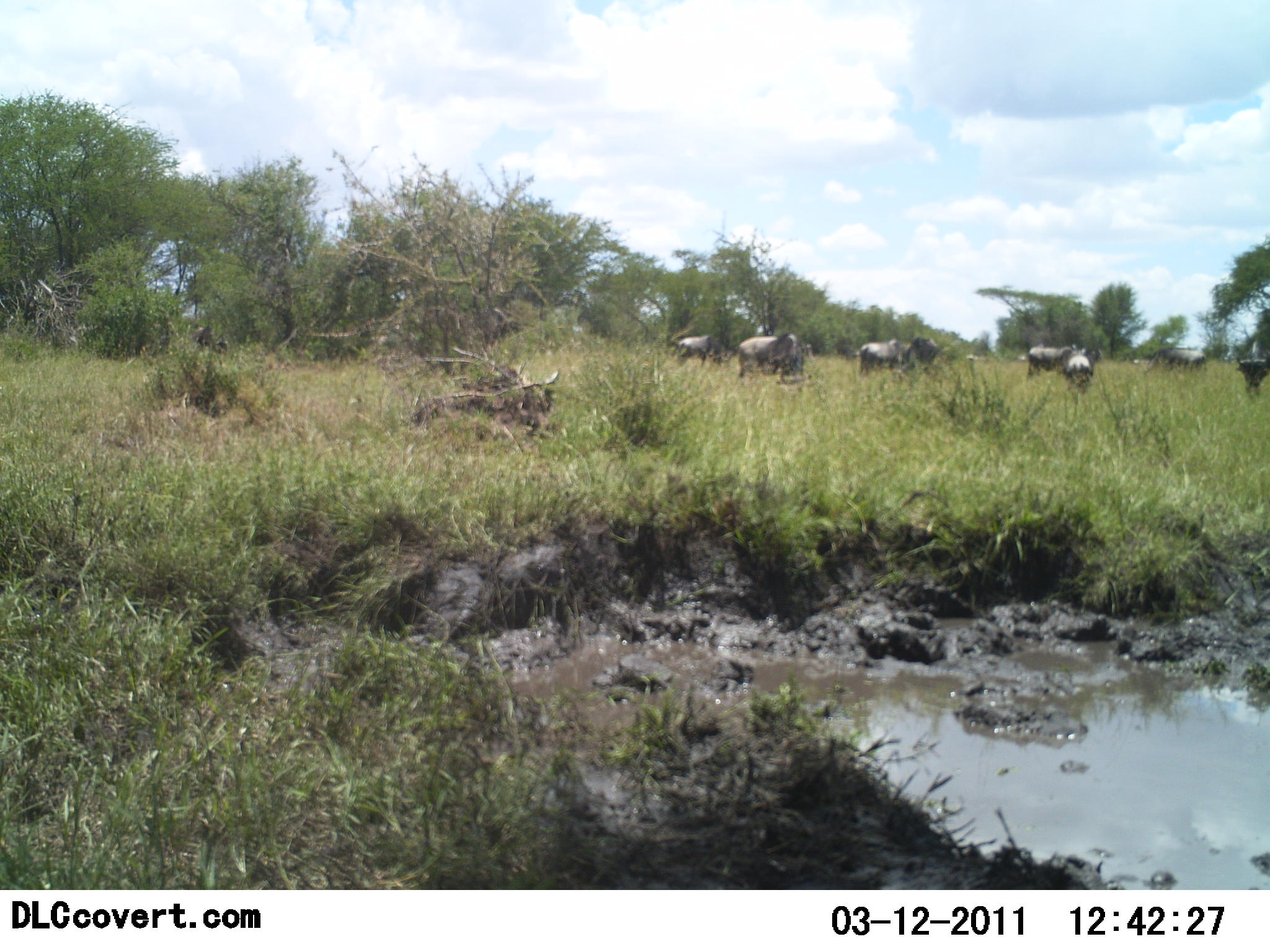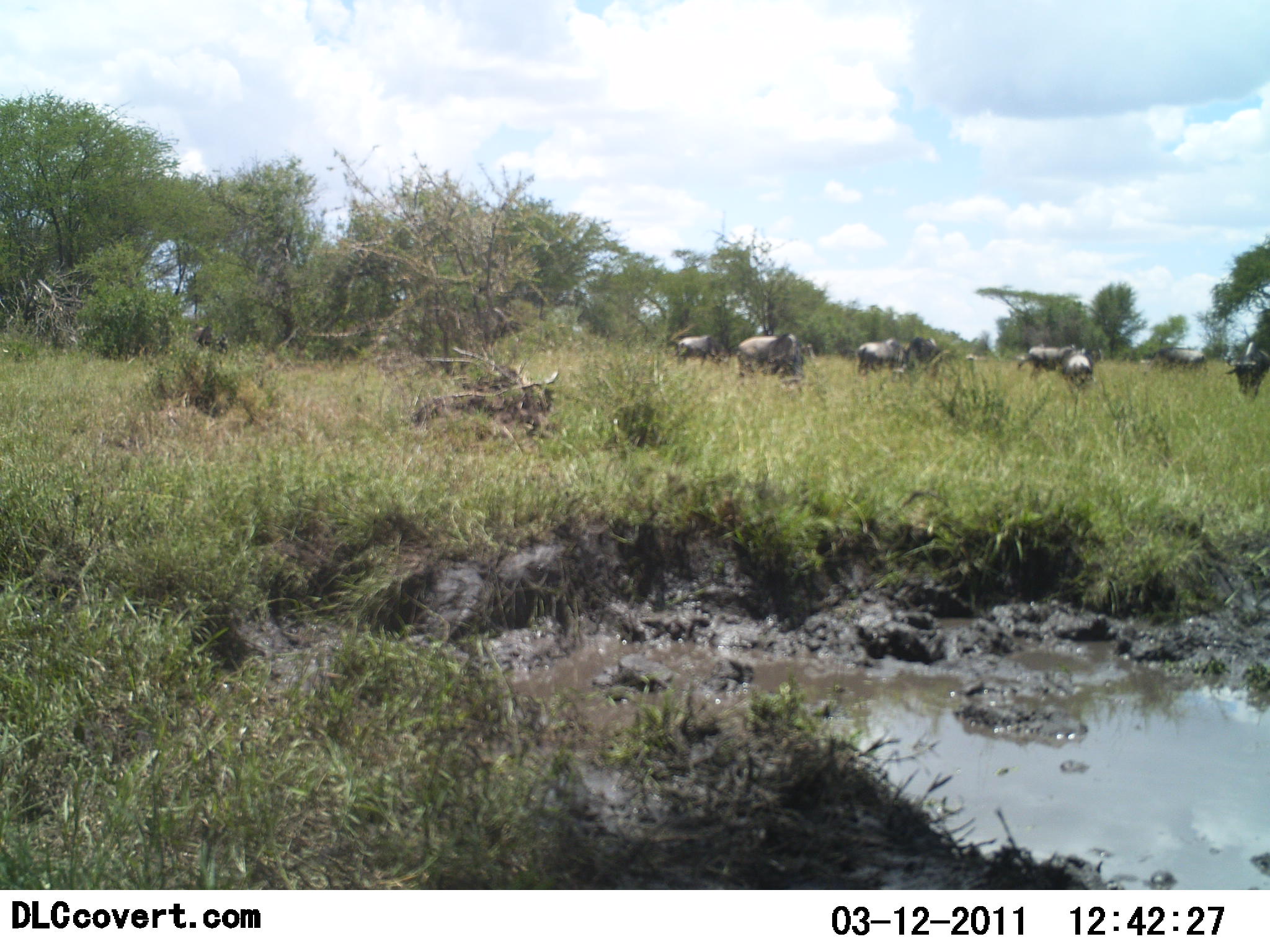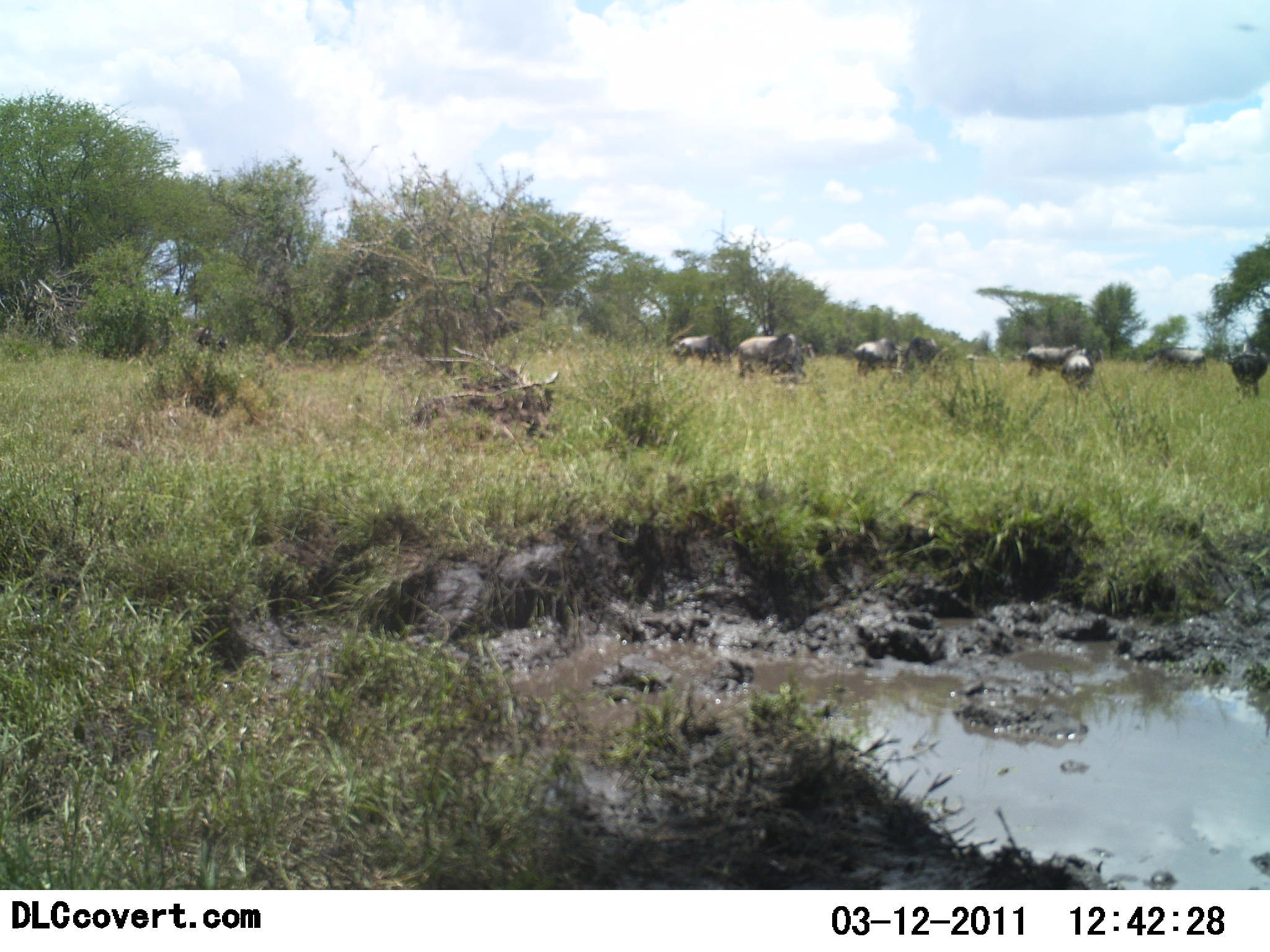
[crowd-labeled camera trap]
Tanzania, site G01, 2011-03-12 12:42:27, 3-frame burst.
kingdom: Animalia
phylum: Chordata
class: Mammalia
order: Artiodactyla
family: Bovidae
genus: Connochaetes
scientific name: Connochaetes taurinus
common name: blue wildebeest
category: wildebeest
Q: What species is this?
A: Wildebeest (blue wildebeest) (Connochaetes taurinus).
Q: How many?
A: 8.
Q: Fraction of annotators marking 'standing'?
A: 50%.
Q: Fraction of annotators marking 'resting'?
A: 33%.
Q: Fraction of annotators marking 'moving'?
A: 17%.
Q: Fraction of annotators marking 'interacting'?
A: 0%.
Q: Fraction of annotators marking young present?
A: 0%.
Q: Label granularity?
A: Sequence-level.